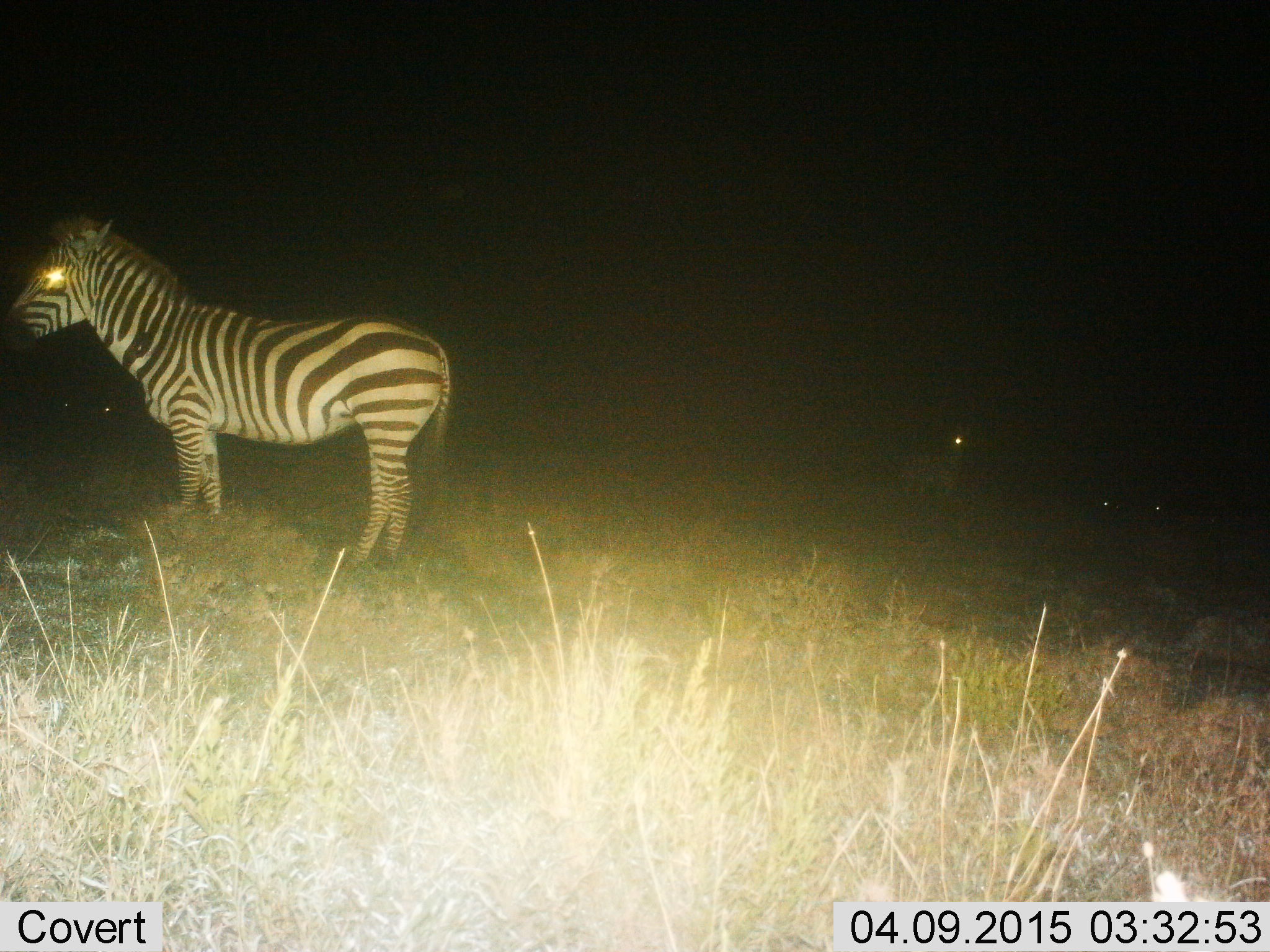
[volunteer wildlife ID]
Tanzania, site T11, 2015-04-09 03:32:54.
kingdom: Animalia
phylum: Chordata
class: Mammalia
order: Perissodactyla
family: Equidae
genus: Equus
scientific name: Equus quagga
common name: plains zebra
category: zebra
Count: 1.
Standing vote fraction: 100%.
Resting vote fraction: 9%.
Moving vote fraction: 0%.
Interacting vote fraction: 0%.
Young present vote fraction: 0%.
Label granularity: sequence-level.